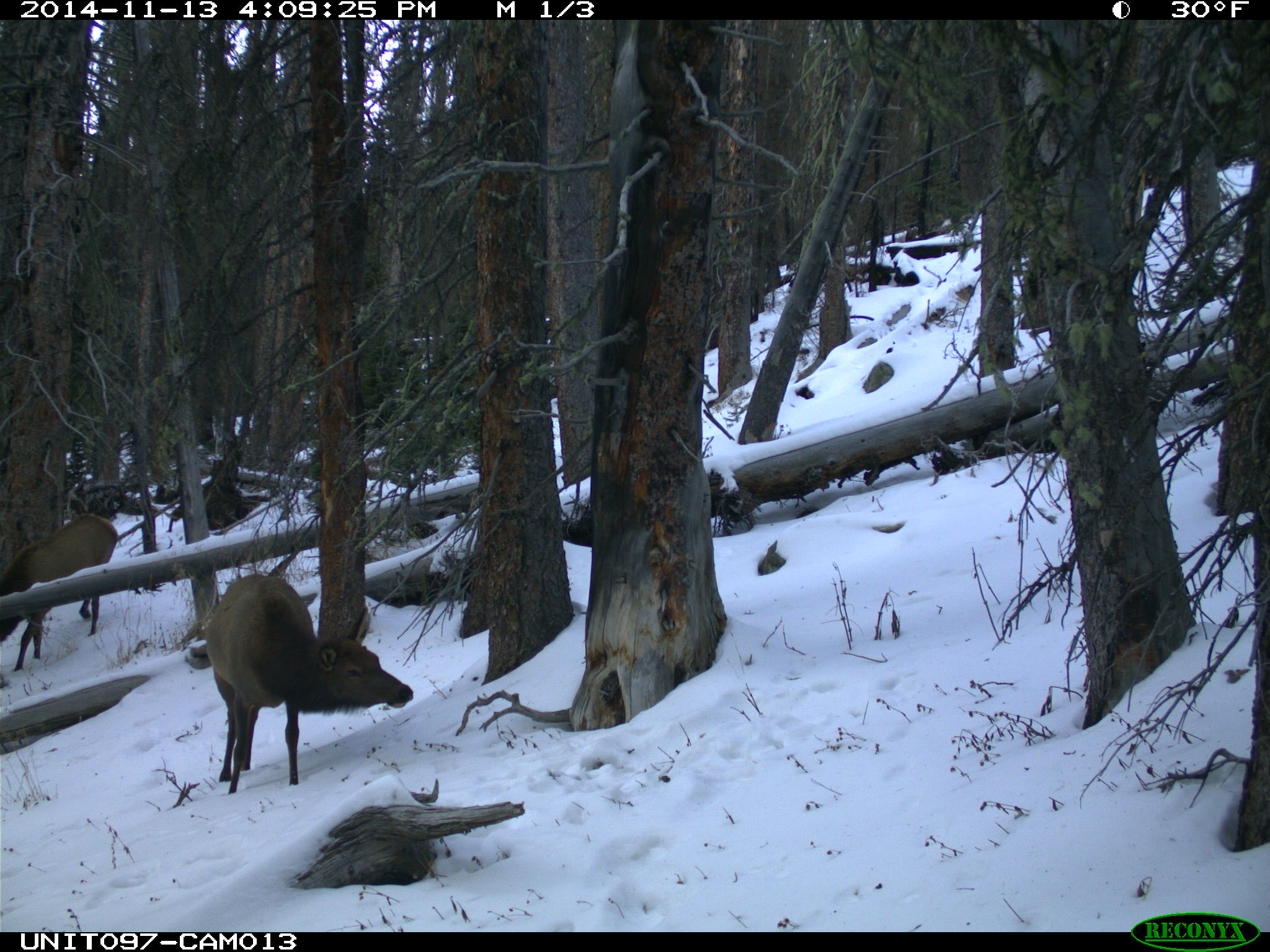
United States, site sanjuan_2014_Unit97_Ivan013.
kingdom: Animalia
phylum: Chordata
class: Mammalia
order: Artiodactyla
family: Cervidae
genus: Cervus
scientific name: Cervus elaphus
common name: red deer